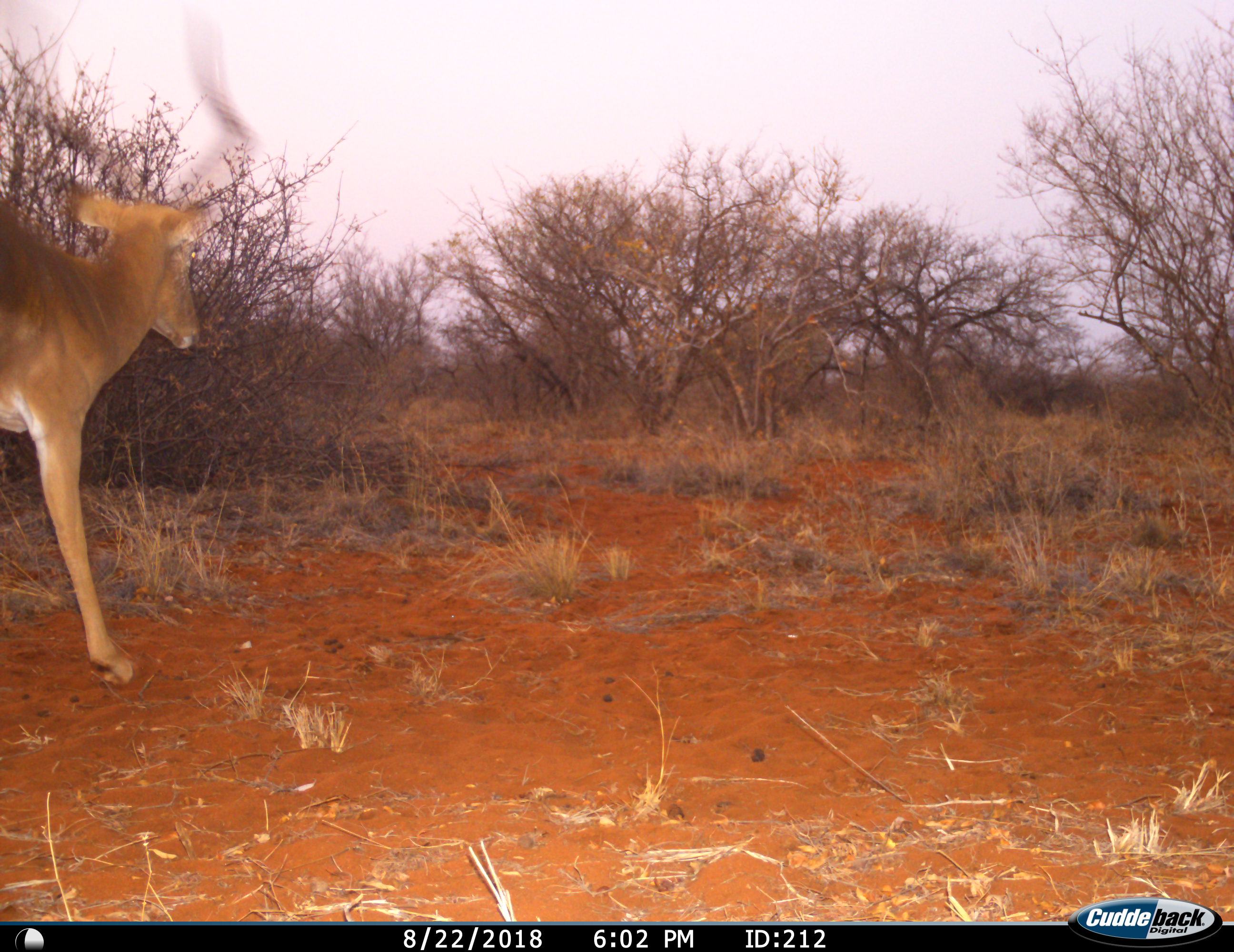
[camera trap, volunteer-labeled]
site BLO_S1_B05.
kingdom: Animalia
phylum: Chordata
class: Mammalia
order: Artiodactyla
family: Bovidae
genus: Aepyceros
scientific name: Aepyceros melampus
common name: impala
Impala (Aepyceros melampus), count 1. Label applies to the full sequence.